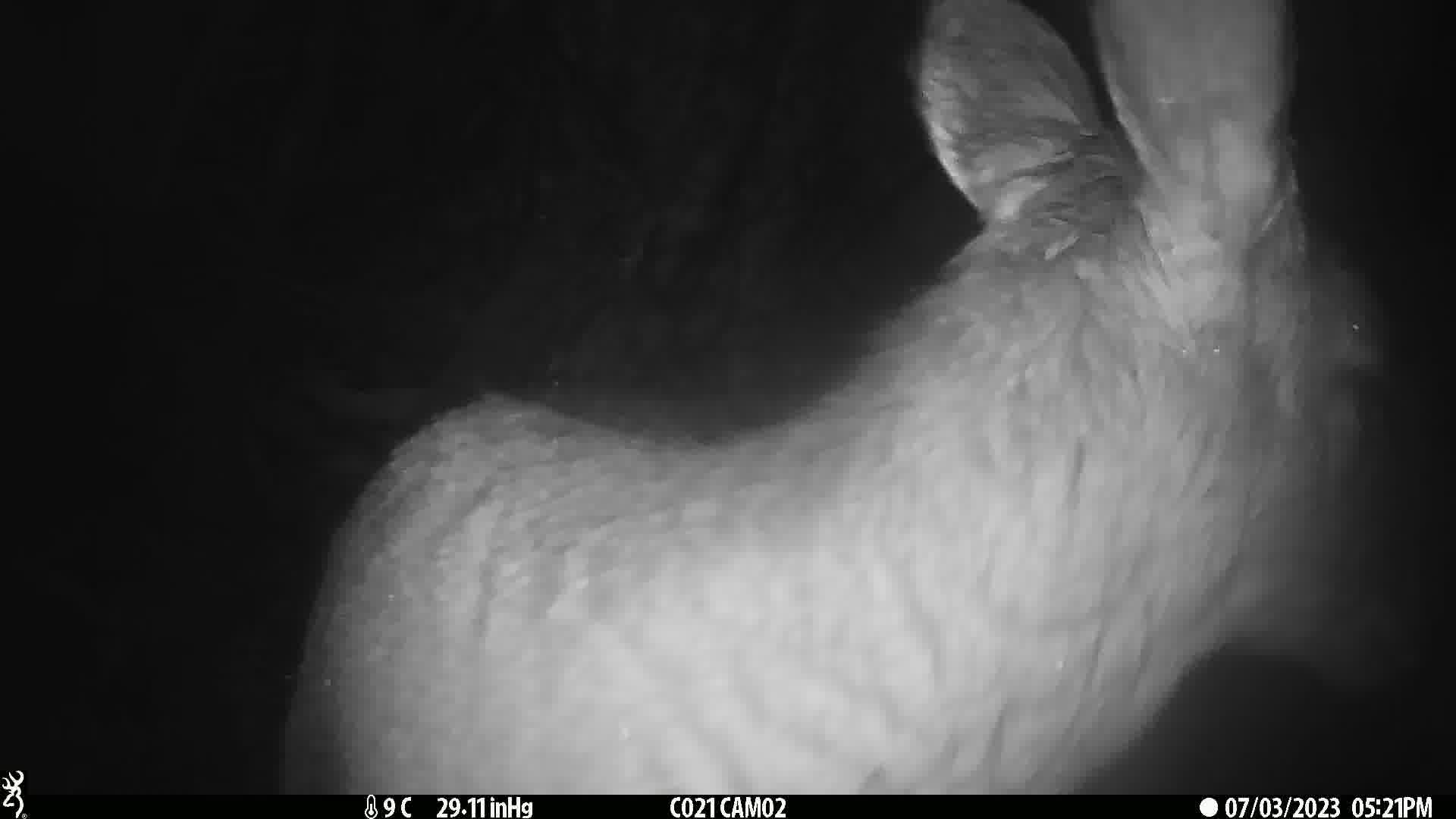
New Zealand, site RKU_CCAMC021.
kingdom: Animalia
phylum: Chordata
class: Mammalia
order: Artiodactyla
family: Cervidae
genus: Odocoileus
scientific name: Odocoileus virginianus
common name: white-tailed deer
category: white tailed deer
White tailed deer (white-tailed deer) (Odocoileus virginianus).